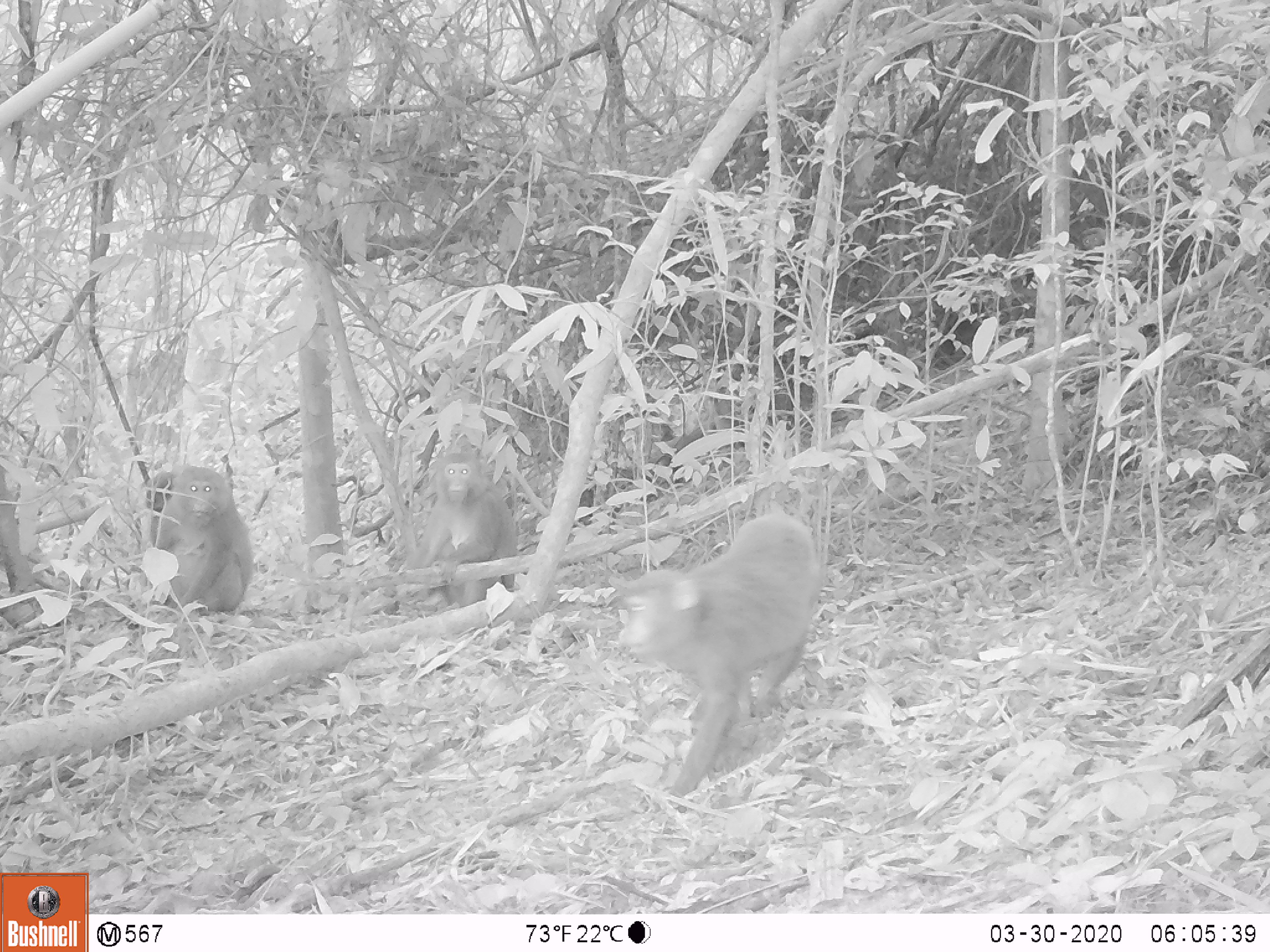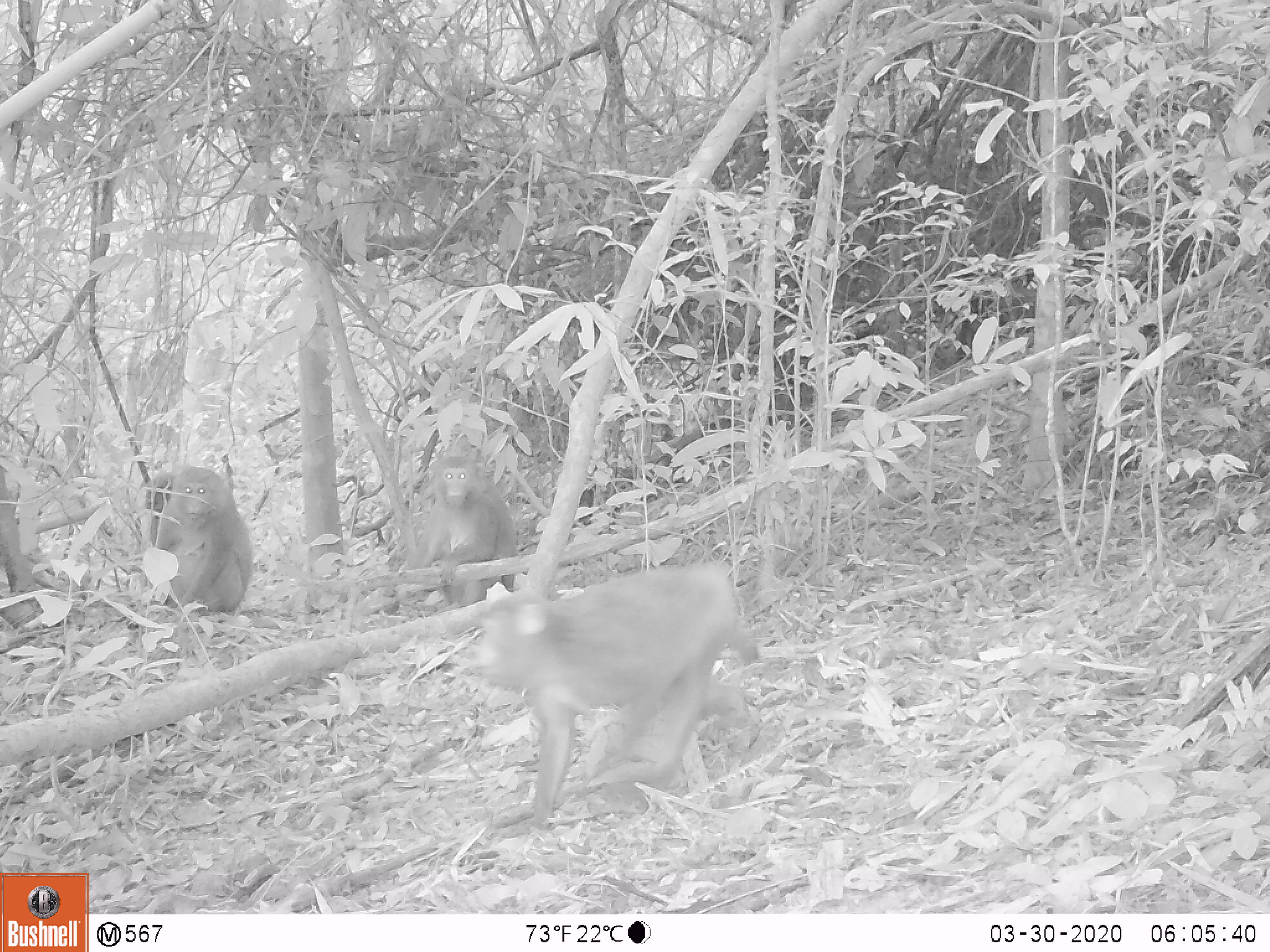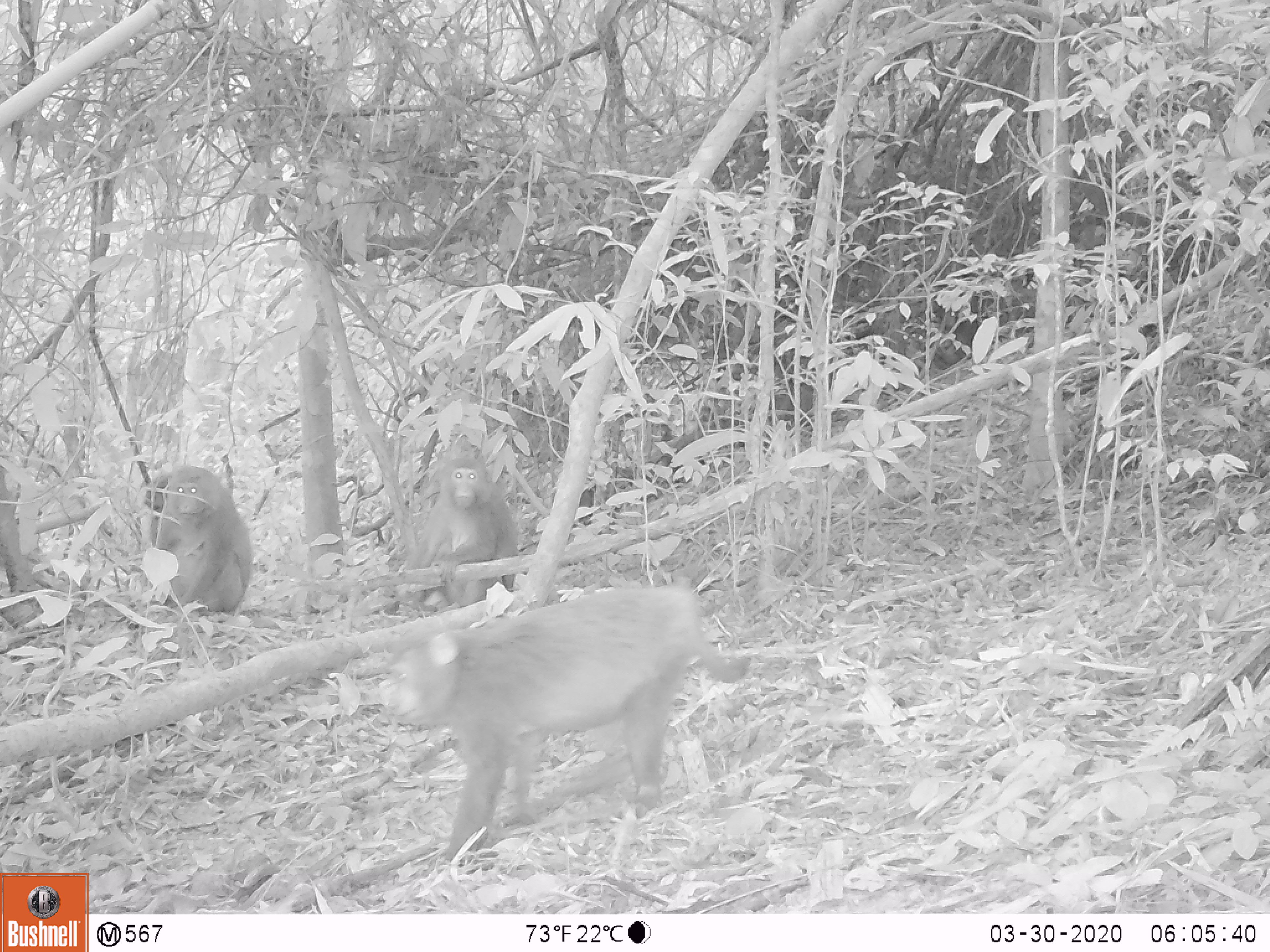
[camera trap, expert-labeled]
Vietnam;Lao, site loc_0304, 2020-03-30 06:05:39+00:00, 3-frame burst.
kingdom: Animalia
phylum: Chordata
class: Mammalia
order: Primates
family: Cercopithecidae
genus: Macaca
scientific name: Macaca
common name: macaques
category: assam or rhesus macaque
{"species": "assam or rhesus macaque (macaques) (Macaca)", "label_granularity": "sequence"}